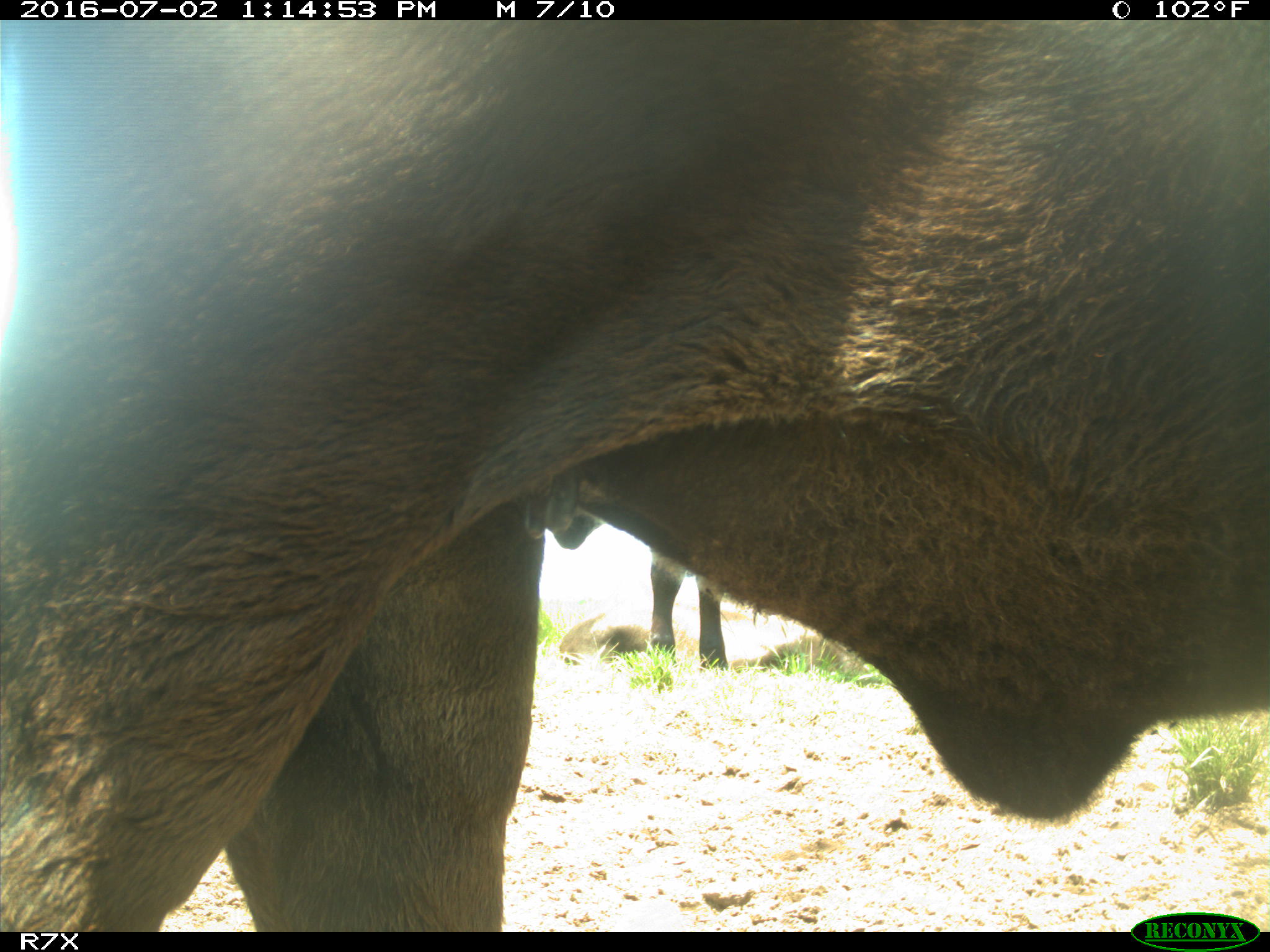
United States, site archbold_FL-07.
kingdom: Animalia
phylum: Chordata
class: Mammalia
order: Artiodactyla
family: Bovidae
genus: Bos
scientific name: Bos taurus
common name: domestic cow